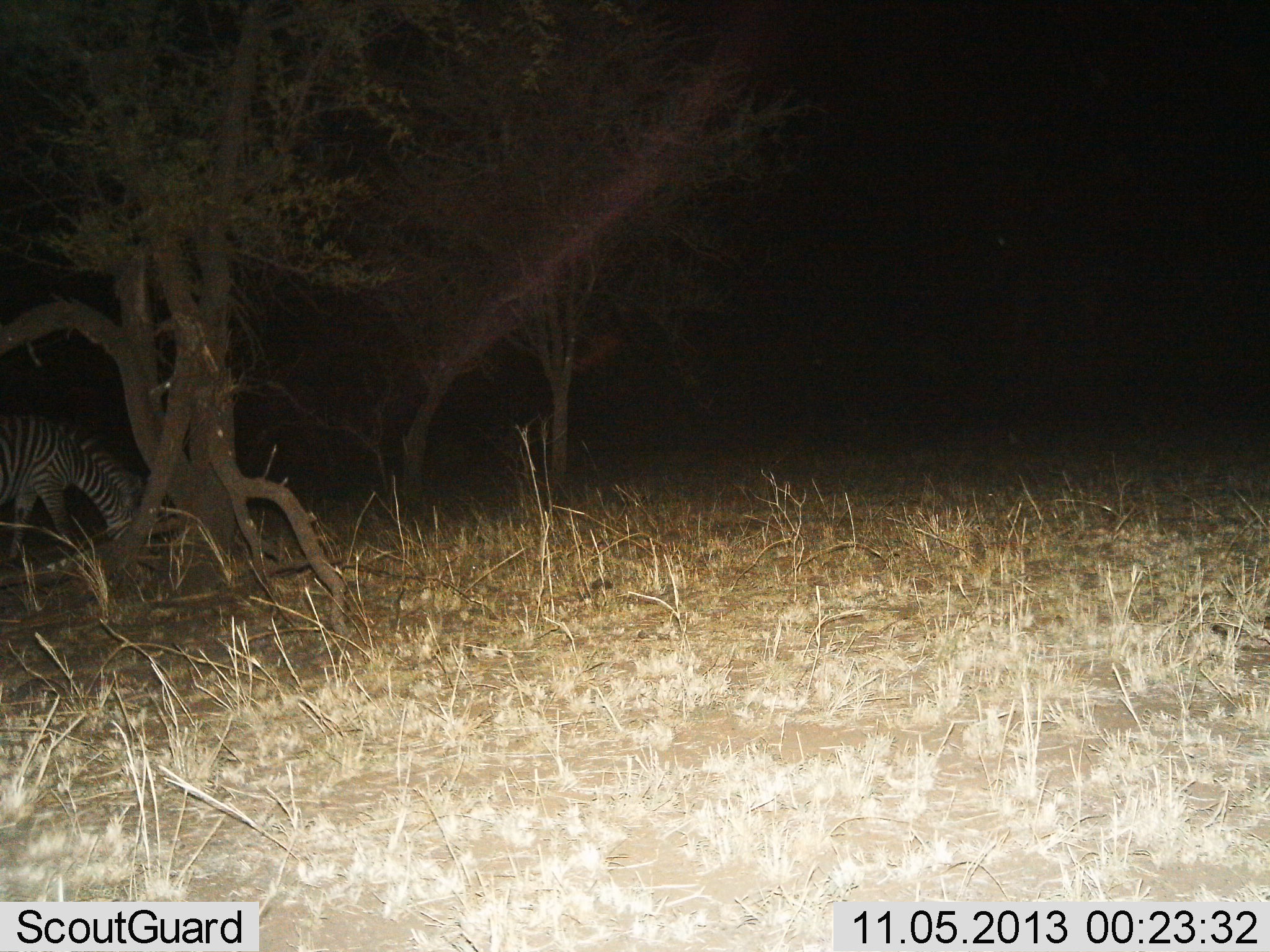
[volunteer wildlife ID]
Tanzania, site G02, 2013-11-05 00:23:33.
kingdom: Animalia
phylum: Chordata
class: Mammalia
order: Perissodactyla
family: Equidae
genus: Equus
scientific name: Equus quagga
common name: plains zebra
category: zebra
Zebra (plains zebra) (Equus quagga), count 1. Behavior (volunteer vote fractions): standing 20%, resting 0%, moving 0%, interacting 0%. Young present (vote fraction): 0%. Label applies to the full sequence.